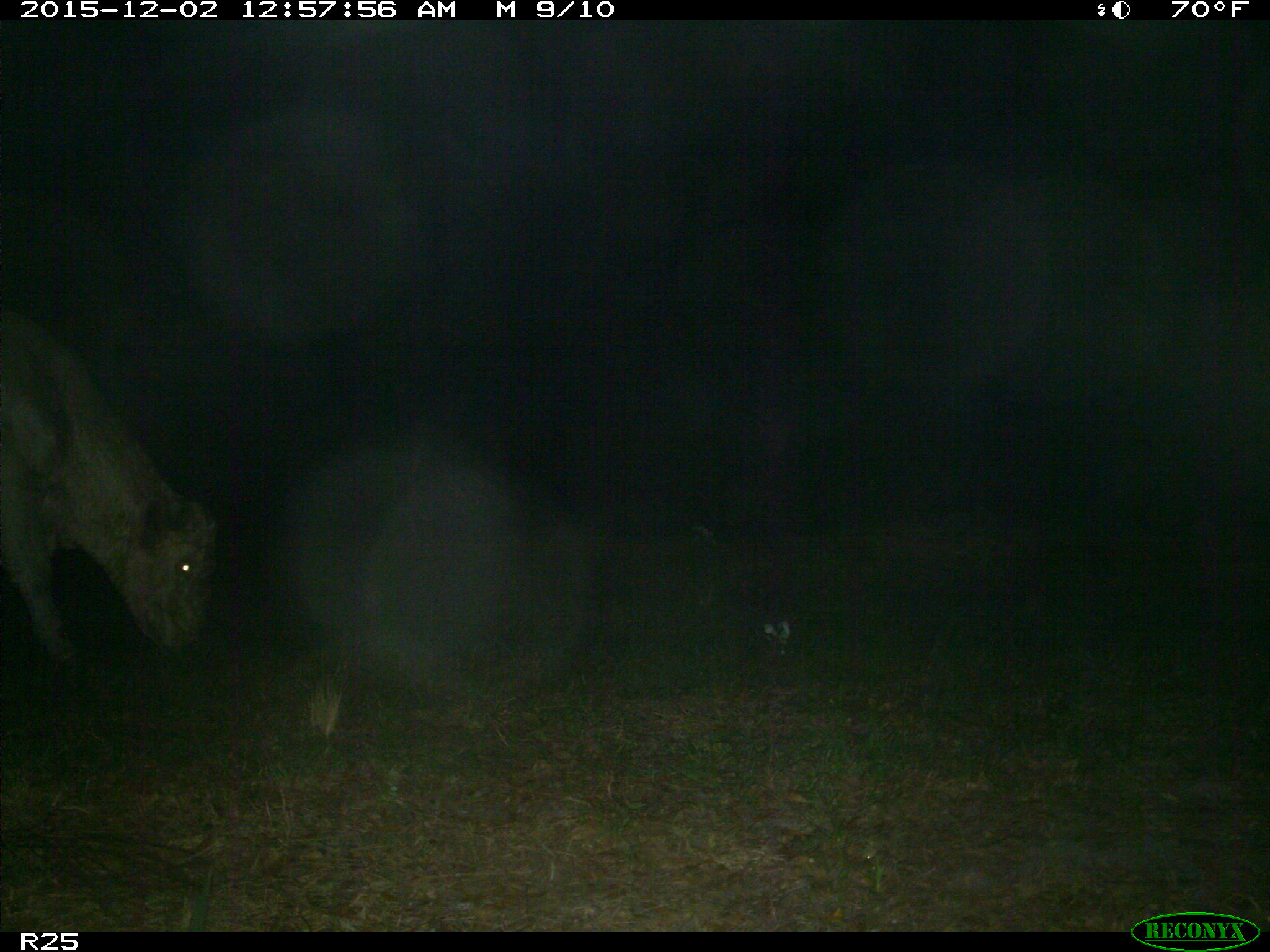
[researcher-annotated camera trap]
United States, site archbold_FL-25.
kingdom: Animalia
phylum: Chordata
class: Mammalia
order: Artiodactyla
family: Bovidae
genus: Bos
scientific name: Bos taurus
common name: domestic cow